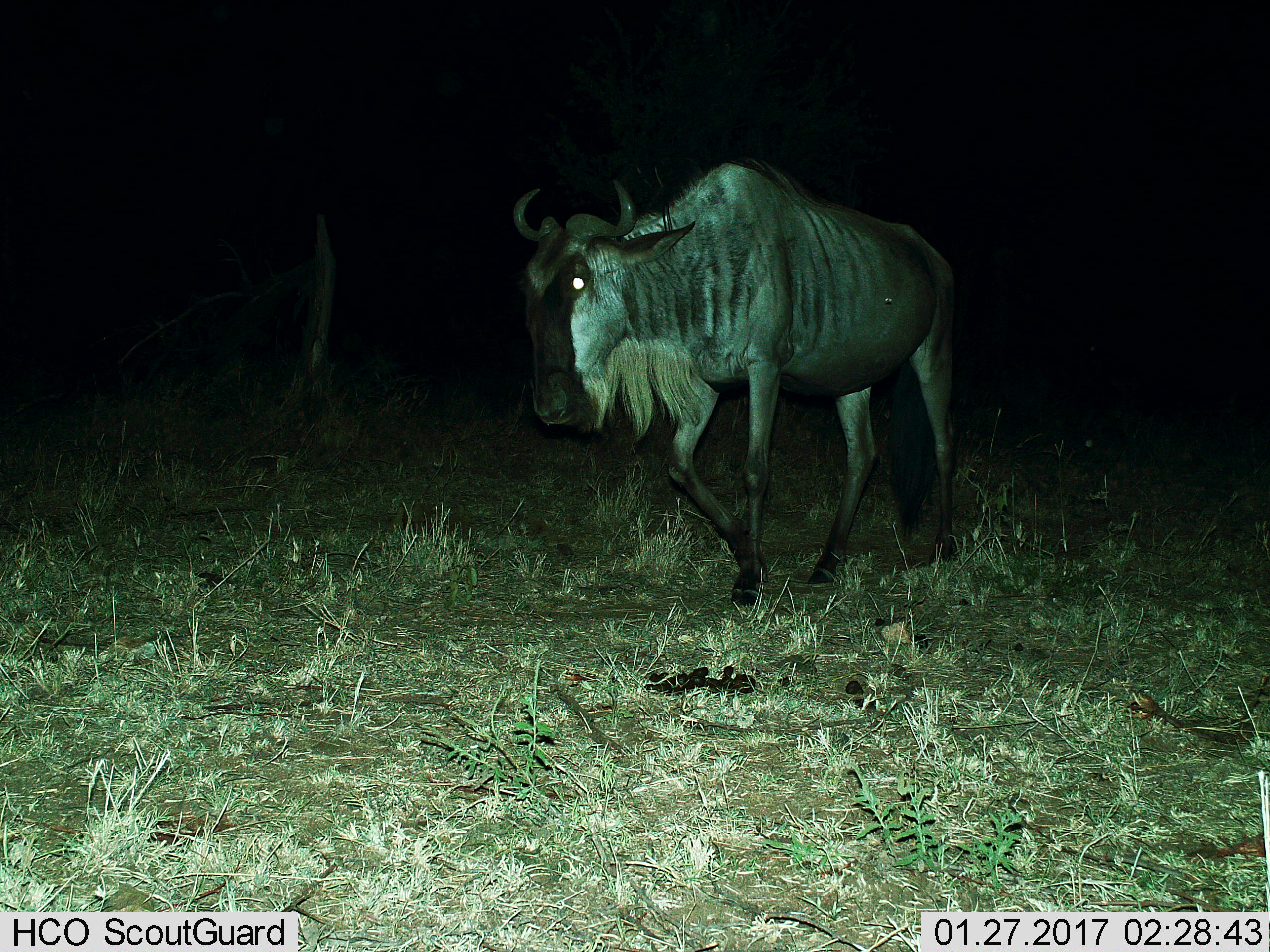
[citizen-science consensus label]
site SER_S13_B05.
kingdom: Animalia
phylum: Chordata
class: Mammalia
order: Artiodactyla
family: Bovidae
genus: Connochaetes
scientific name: Connochaetes taurinus taurinus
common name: blue wildebeest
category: wildebeestblue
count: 1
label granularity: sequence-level